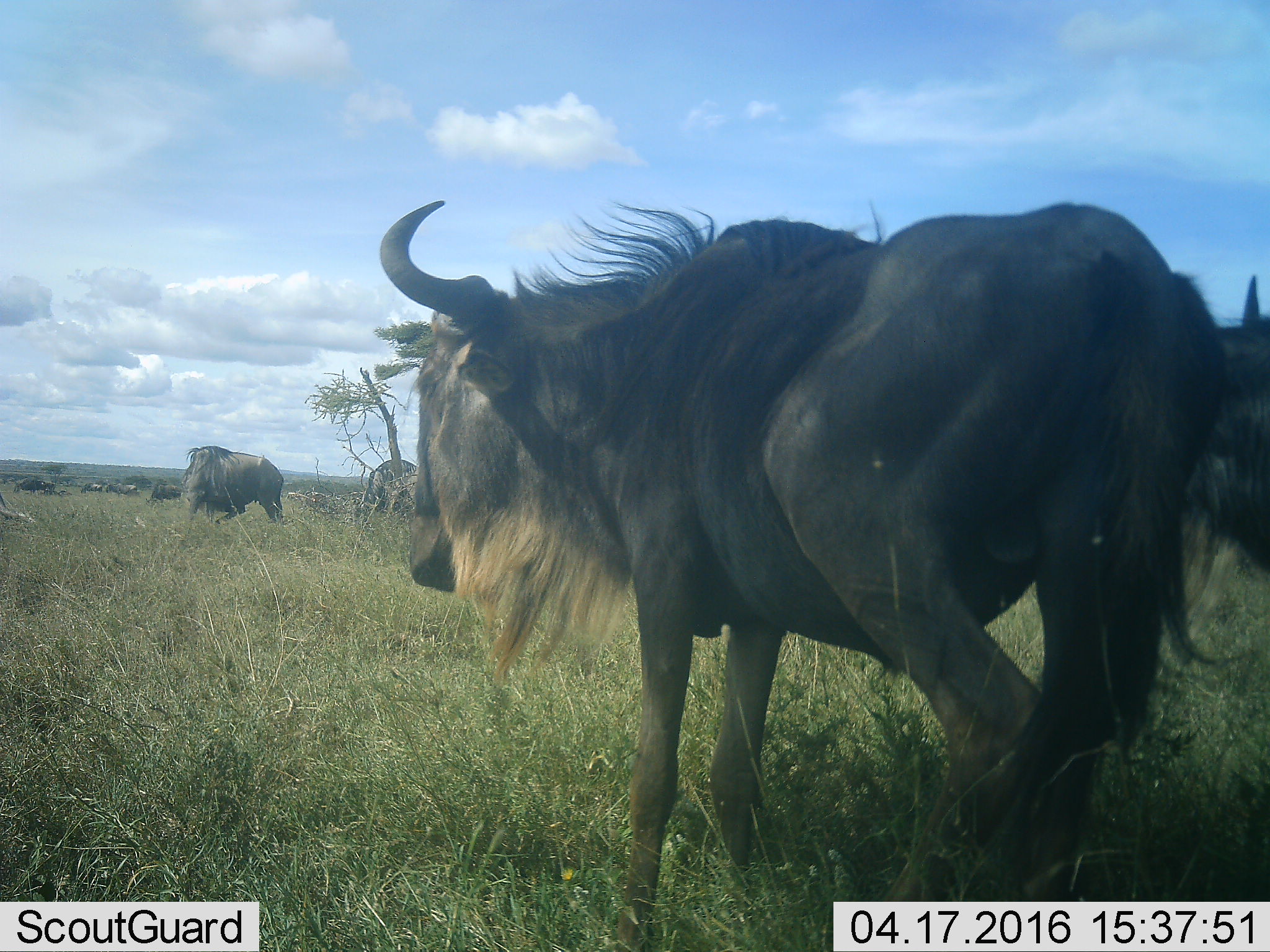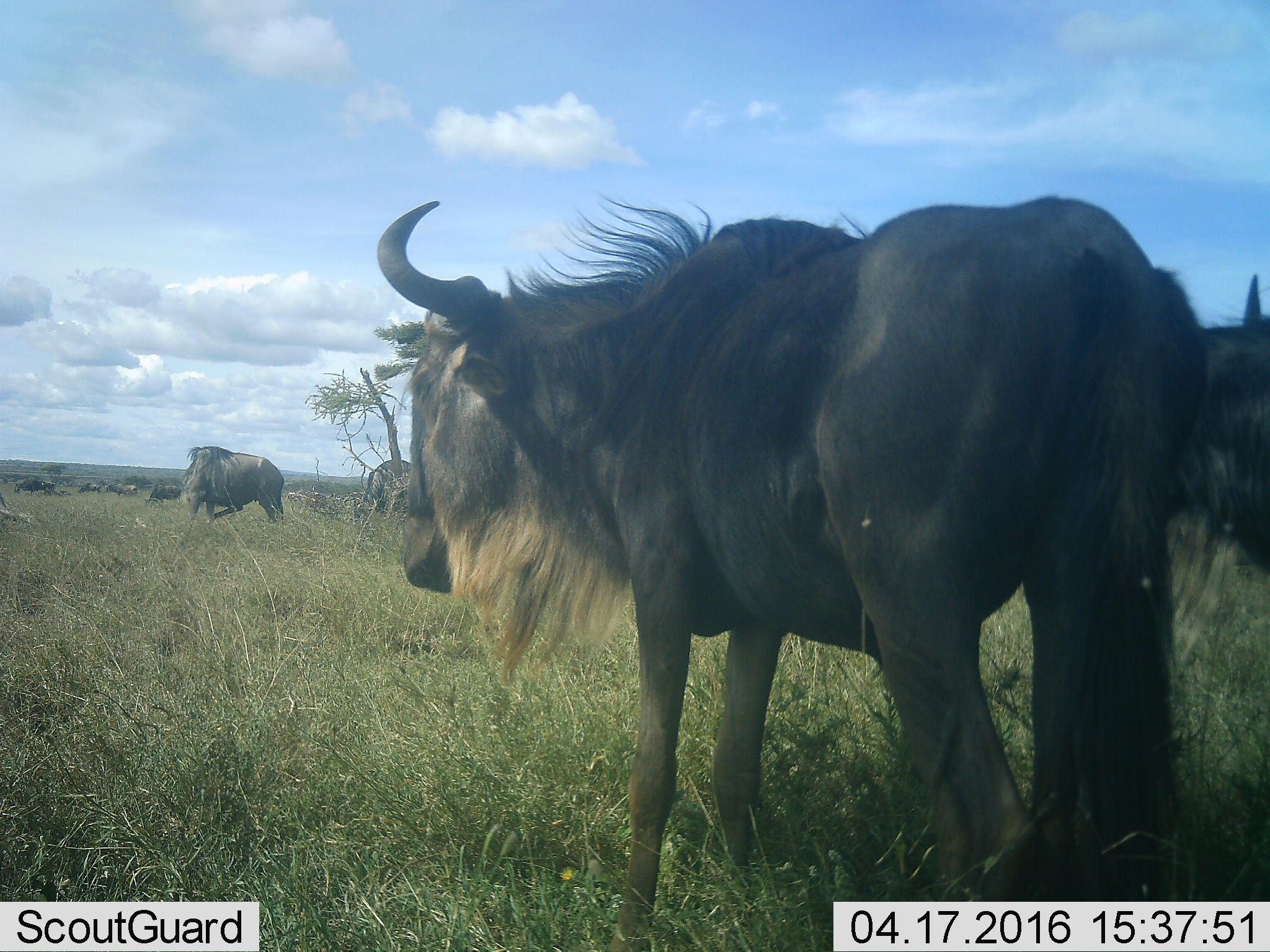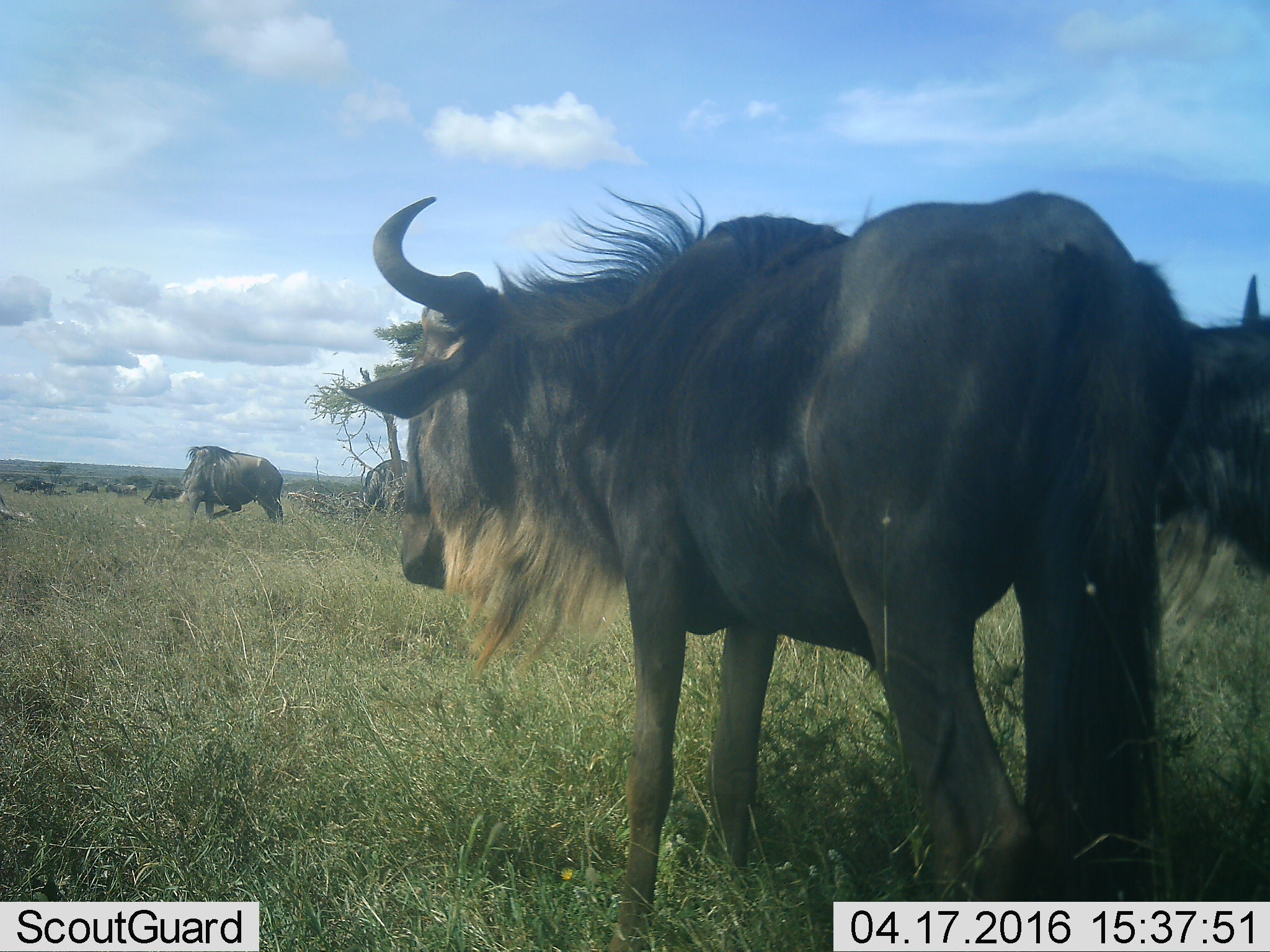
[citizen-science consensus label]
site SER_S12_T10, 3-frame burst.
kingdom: Animalia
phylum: Chordata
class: Mammalia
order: Artiodactyla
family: Bovidae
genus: Connochaetes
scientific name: Connochaetes taurinus taurinus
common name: blue wildebeest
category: wildebeestblue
Wildebeestblue (blue wildebeest) (Connochaetes taurinus taurinus), count 11-50. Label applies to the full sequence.